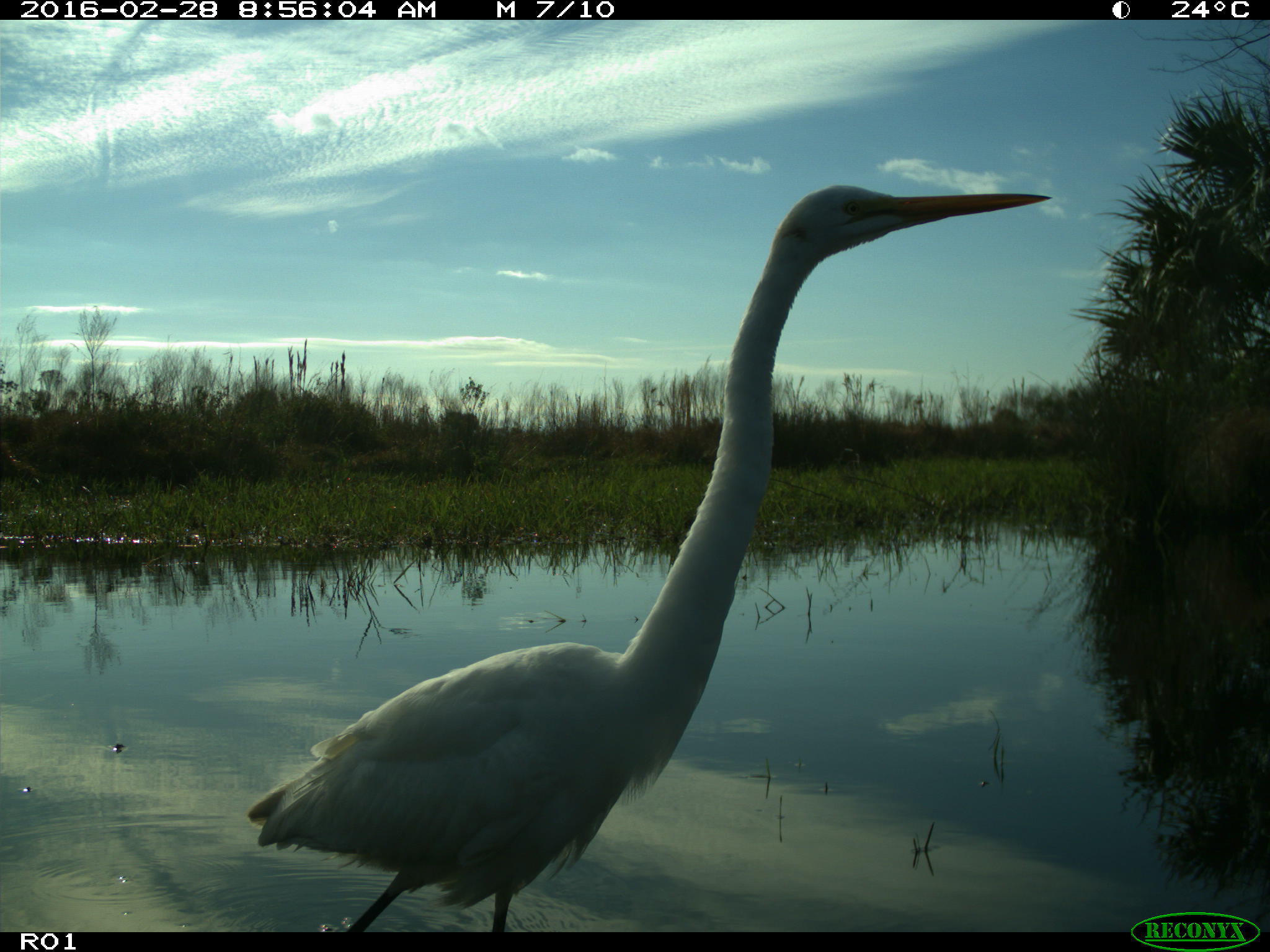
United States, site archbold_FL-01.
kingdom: Animalia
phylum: Chordata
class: Aves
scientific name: Aves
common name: birds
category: unidentified bird